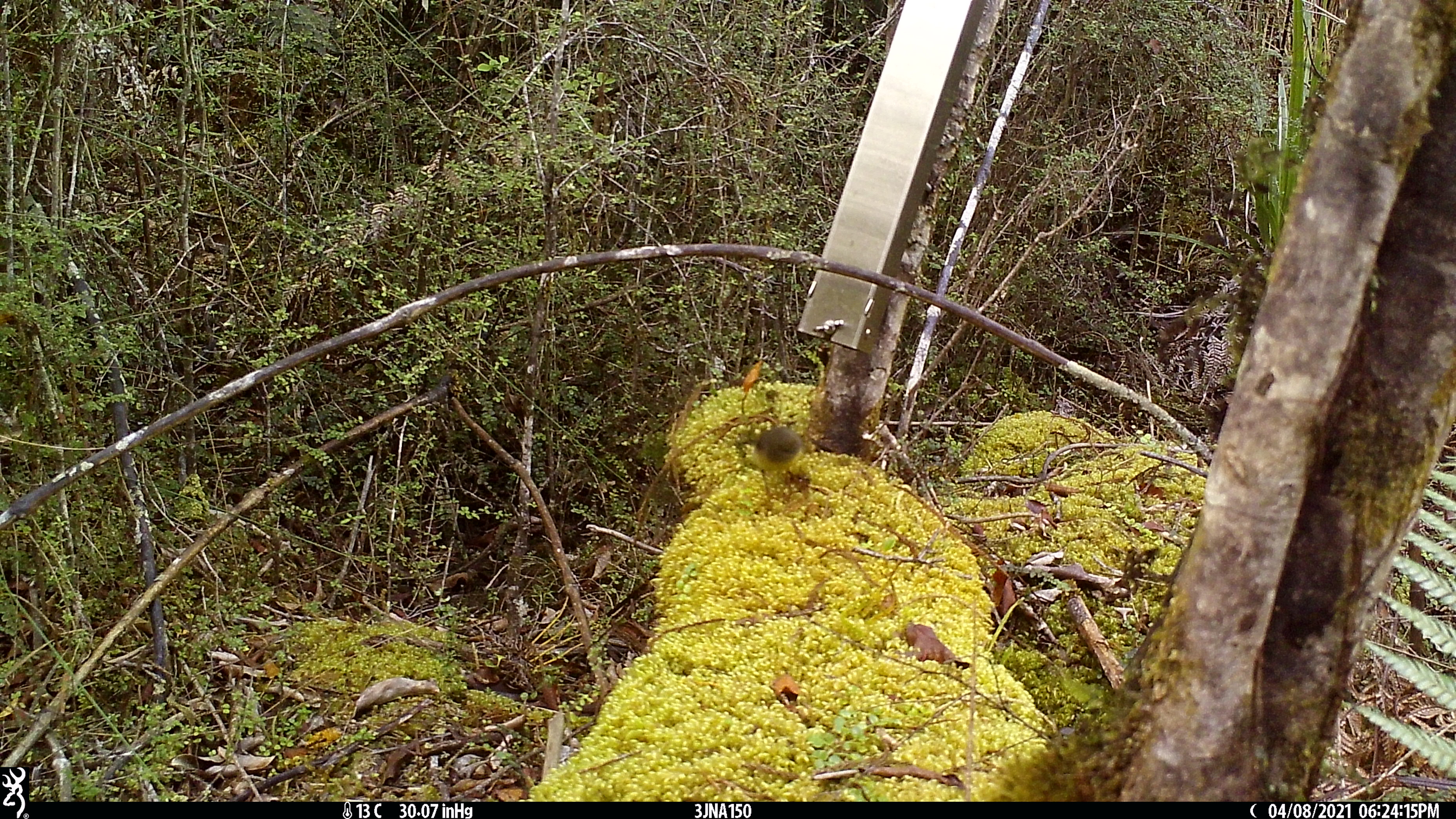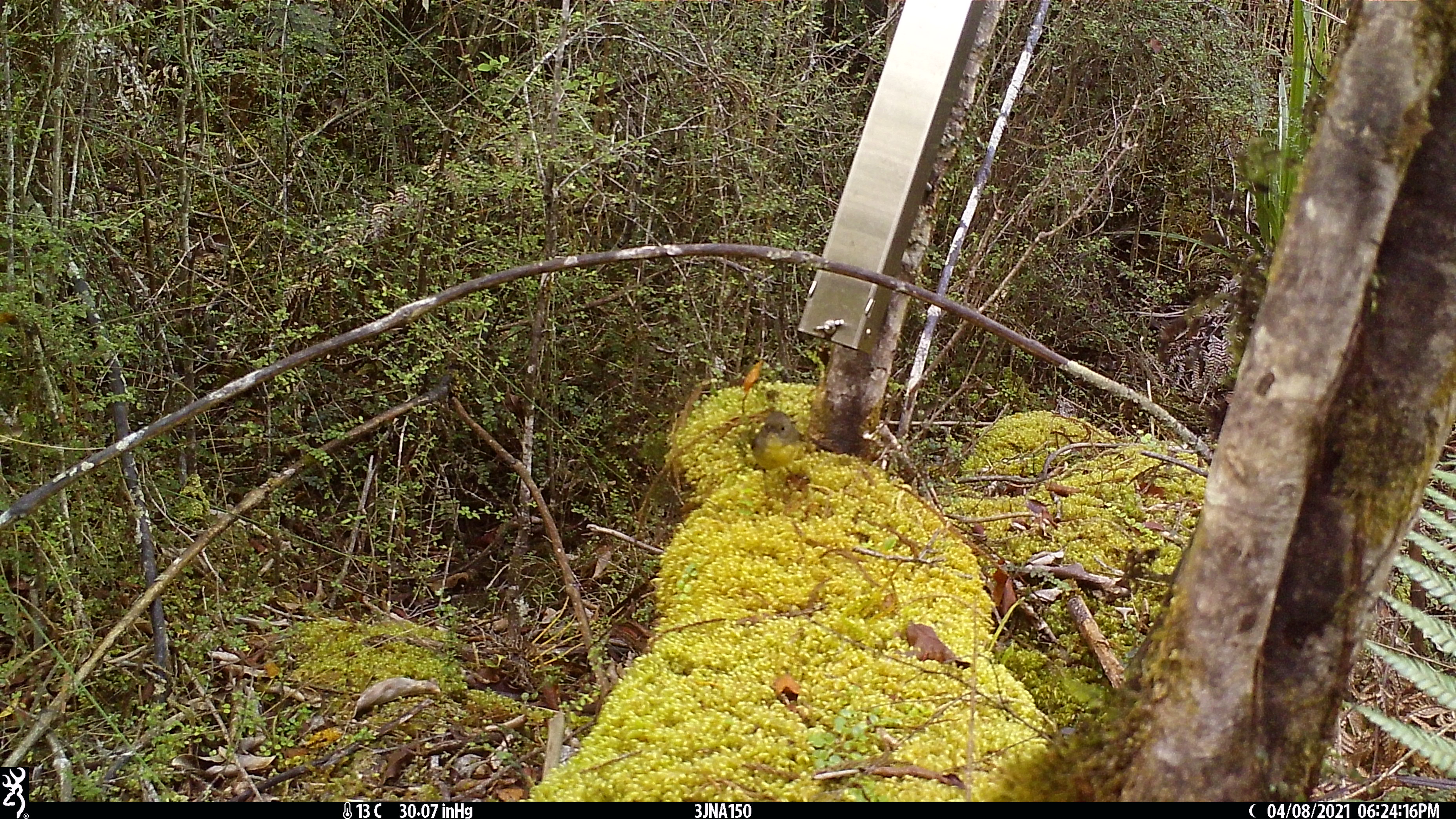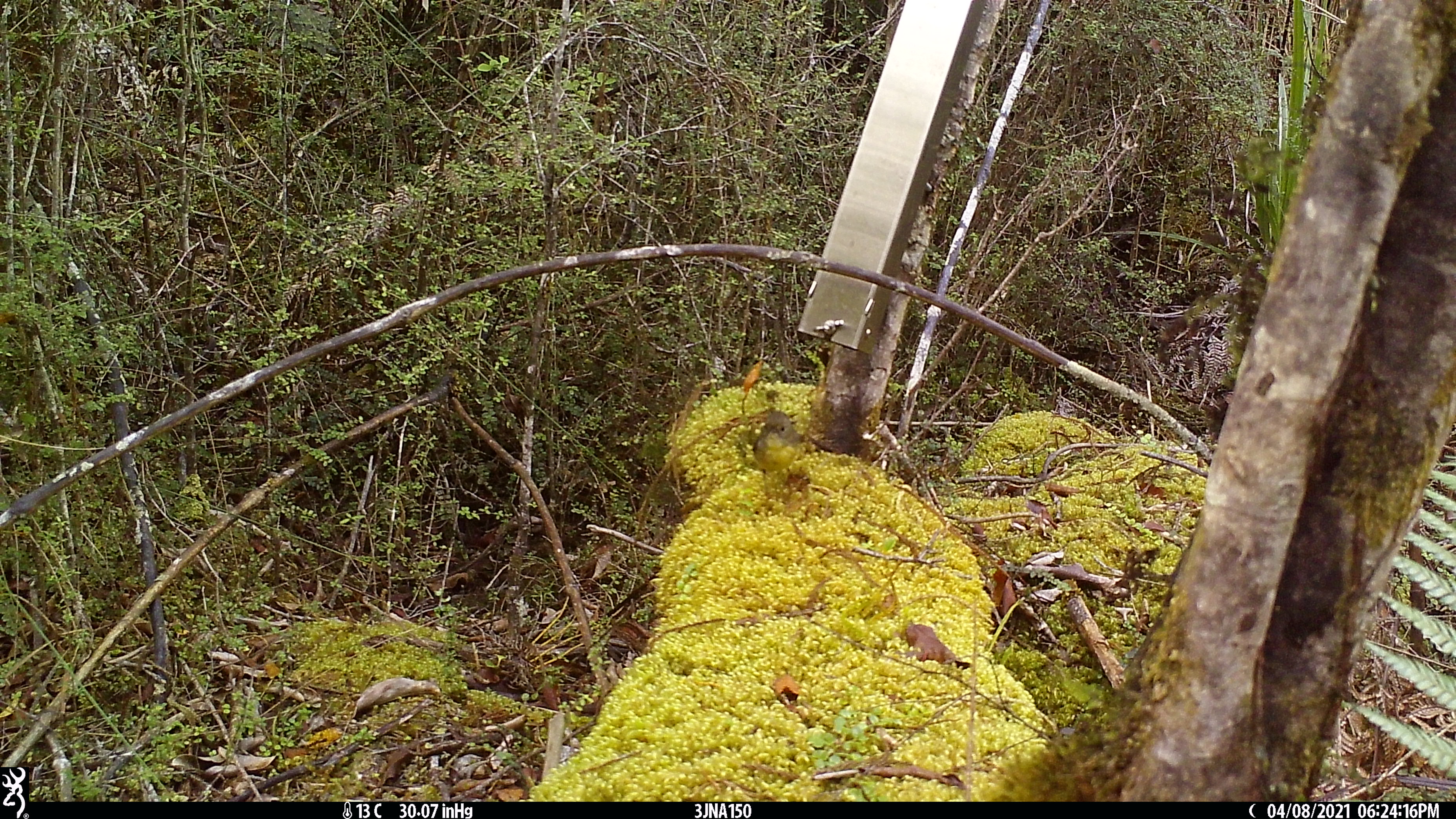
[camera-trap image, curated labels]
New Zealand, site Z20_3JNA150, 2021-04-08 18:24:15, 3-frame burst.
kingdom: Animalia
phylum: Chordata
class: Aves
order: Passeriformes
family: Petroicidae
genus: Petroica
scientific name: Petroica macrocephala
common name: tomtit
Tomtit (Petroica macrocephala).